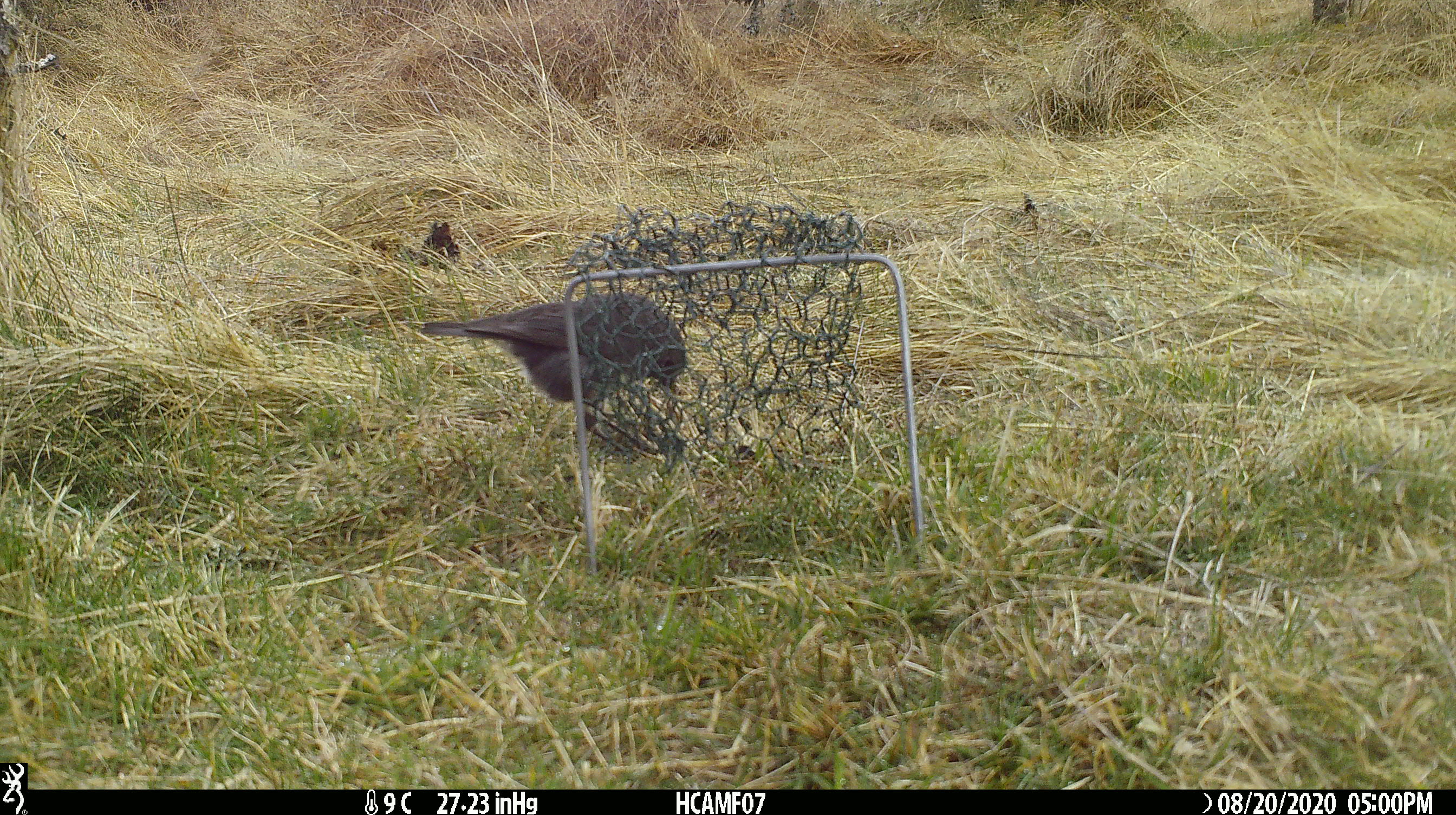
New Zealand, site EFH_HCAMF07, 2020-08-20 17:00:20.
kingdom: Animalia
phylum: Chordata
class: Aves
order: Passeriformes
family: Petroicidae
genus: Petroica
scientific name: Petroica australis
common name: new zealand robin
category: robin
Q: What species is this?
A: Robin (new zealand robin) (Petroica australis).